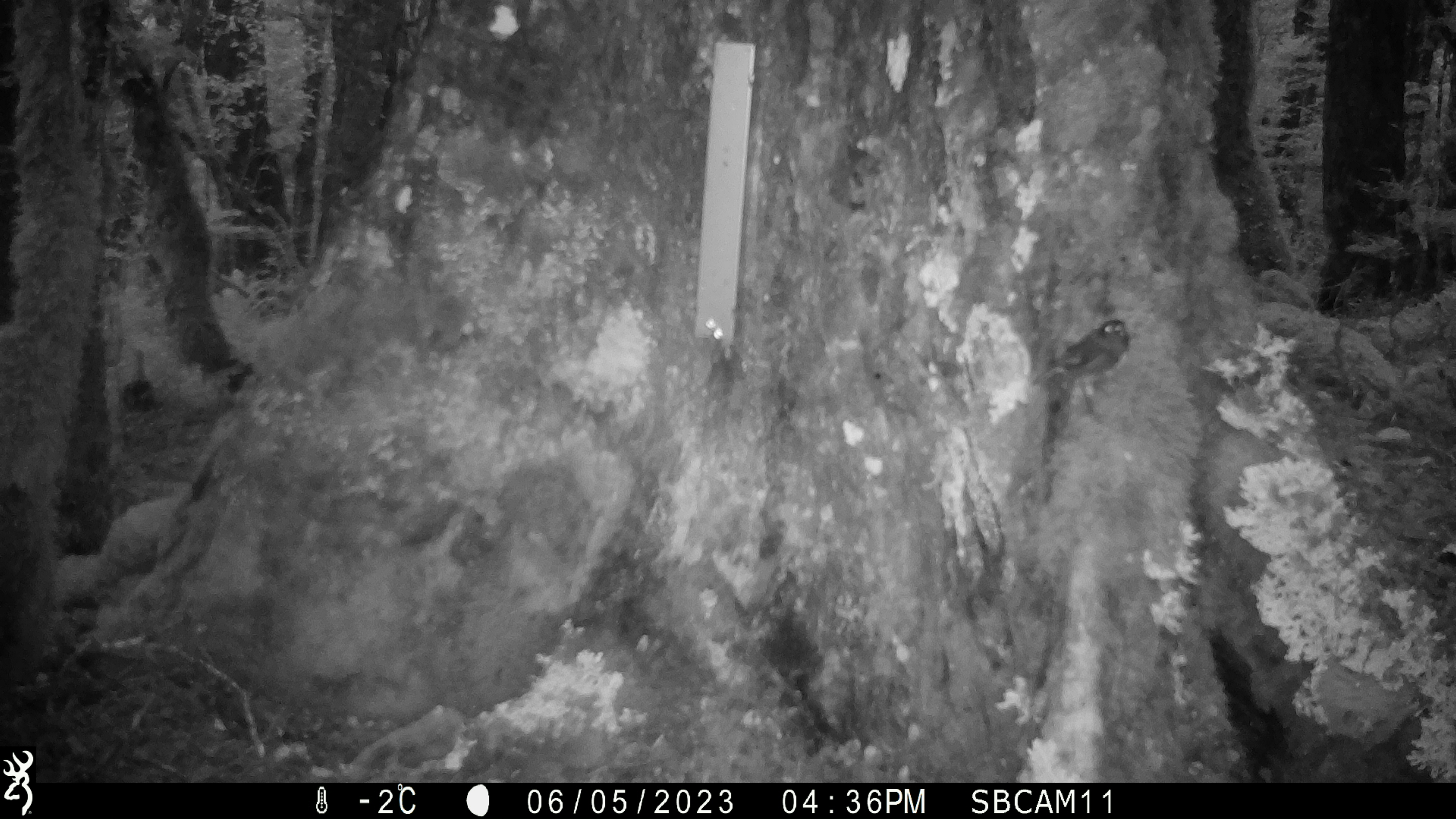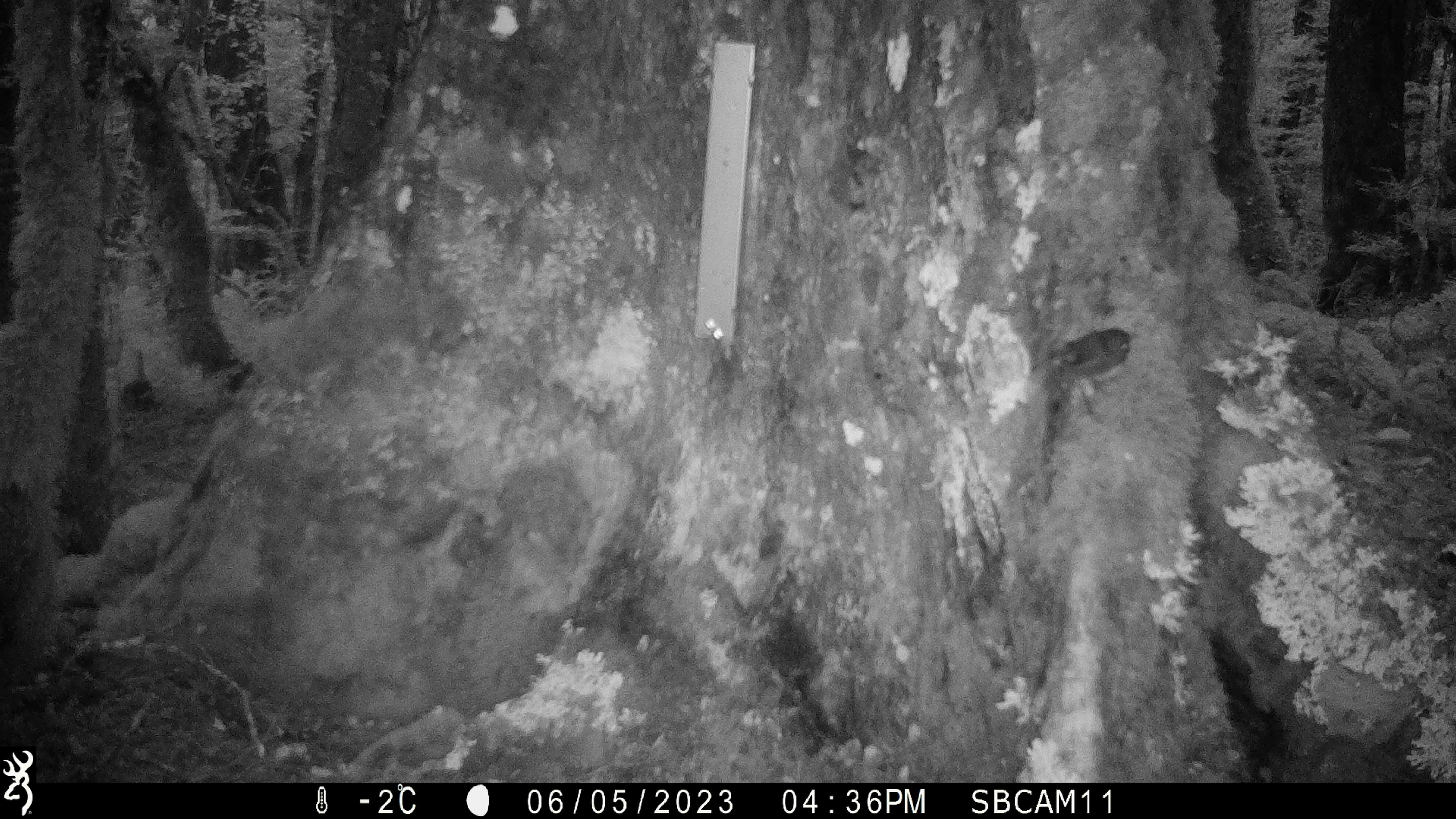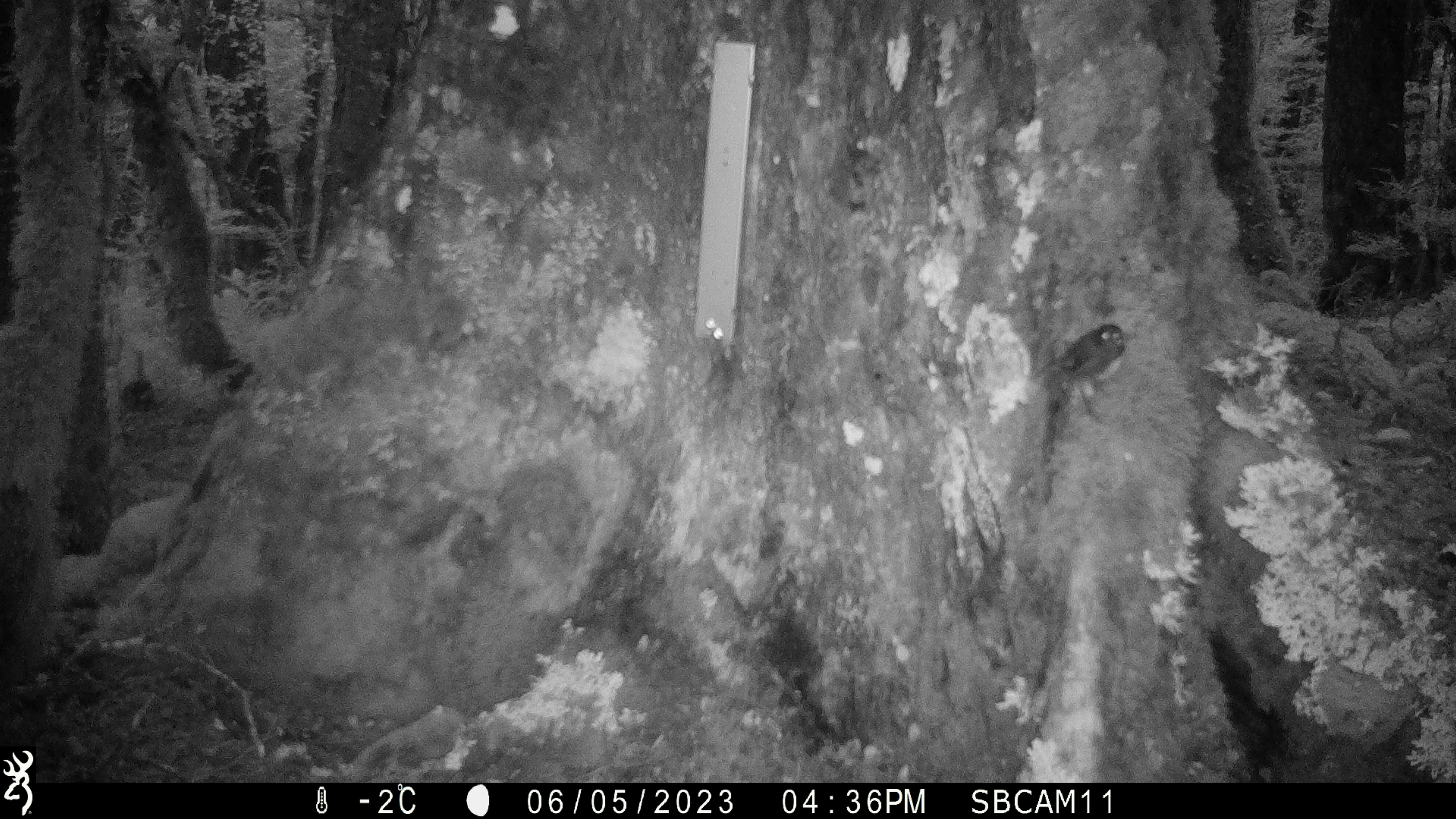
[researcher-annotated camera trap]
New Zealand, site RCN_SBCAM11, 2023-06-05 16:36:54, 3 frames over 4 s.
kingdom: Animalia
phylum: Chordata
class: Aves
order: Passeriformes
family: Petroicidae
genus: Petroica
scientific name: Petroica australis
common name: new zealand robin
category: robin